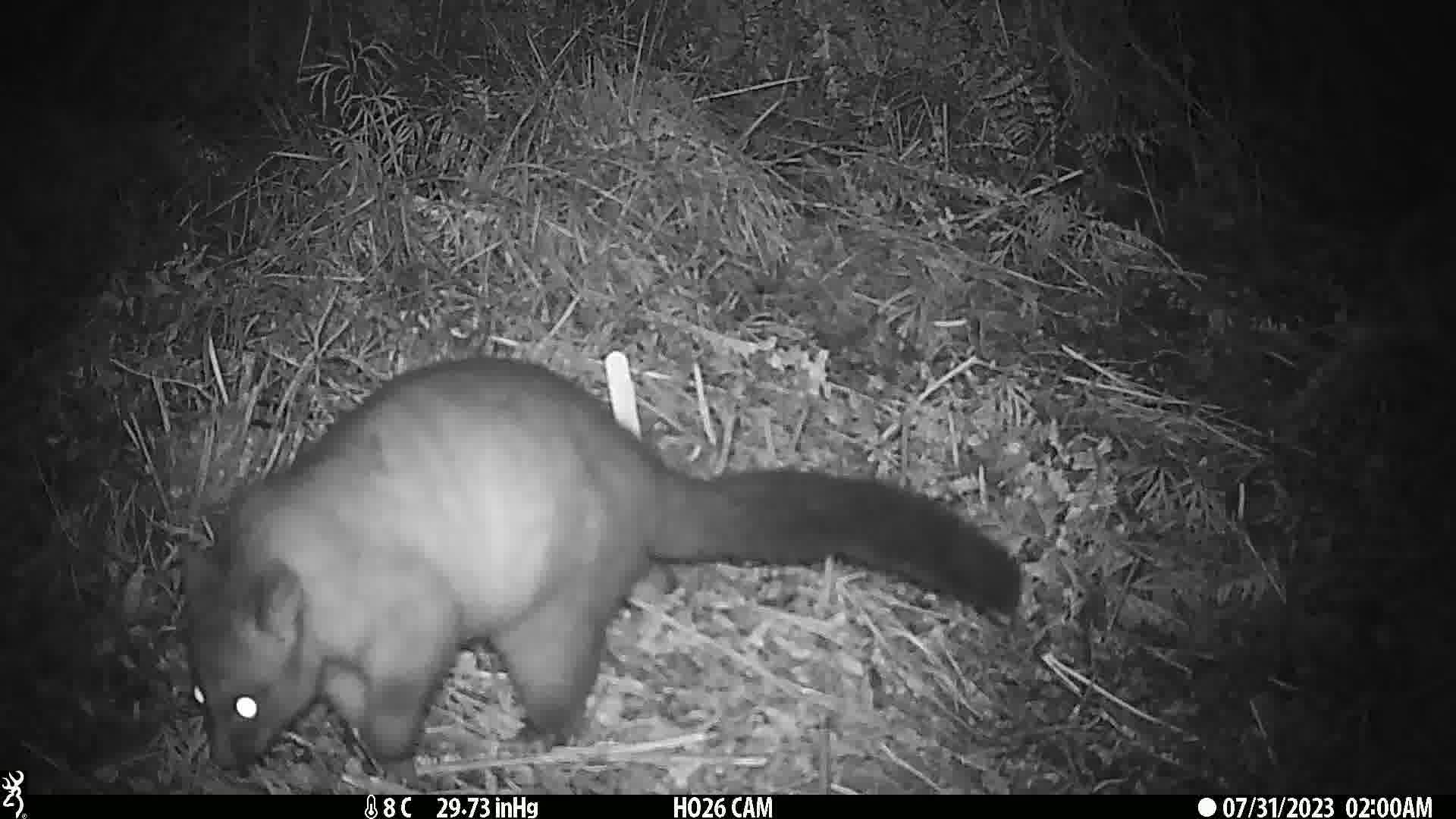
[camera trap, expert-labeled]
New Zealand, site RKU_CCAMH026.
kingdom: Animalia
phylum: Chordata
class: Mammalia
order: Diprotodontia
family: Phalangeridae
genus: Trichosurus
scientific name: Trichosurus vulpecula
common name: common brushtail possum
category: possum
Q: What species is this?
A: Possum (common brushtail possum) (Trichosurus vulpecula).